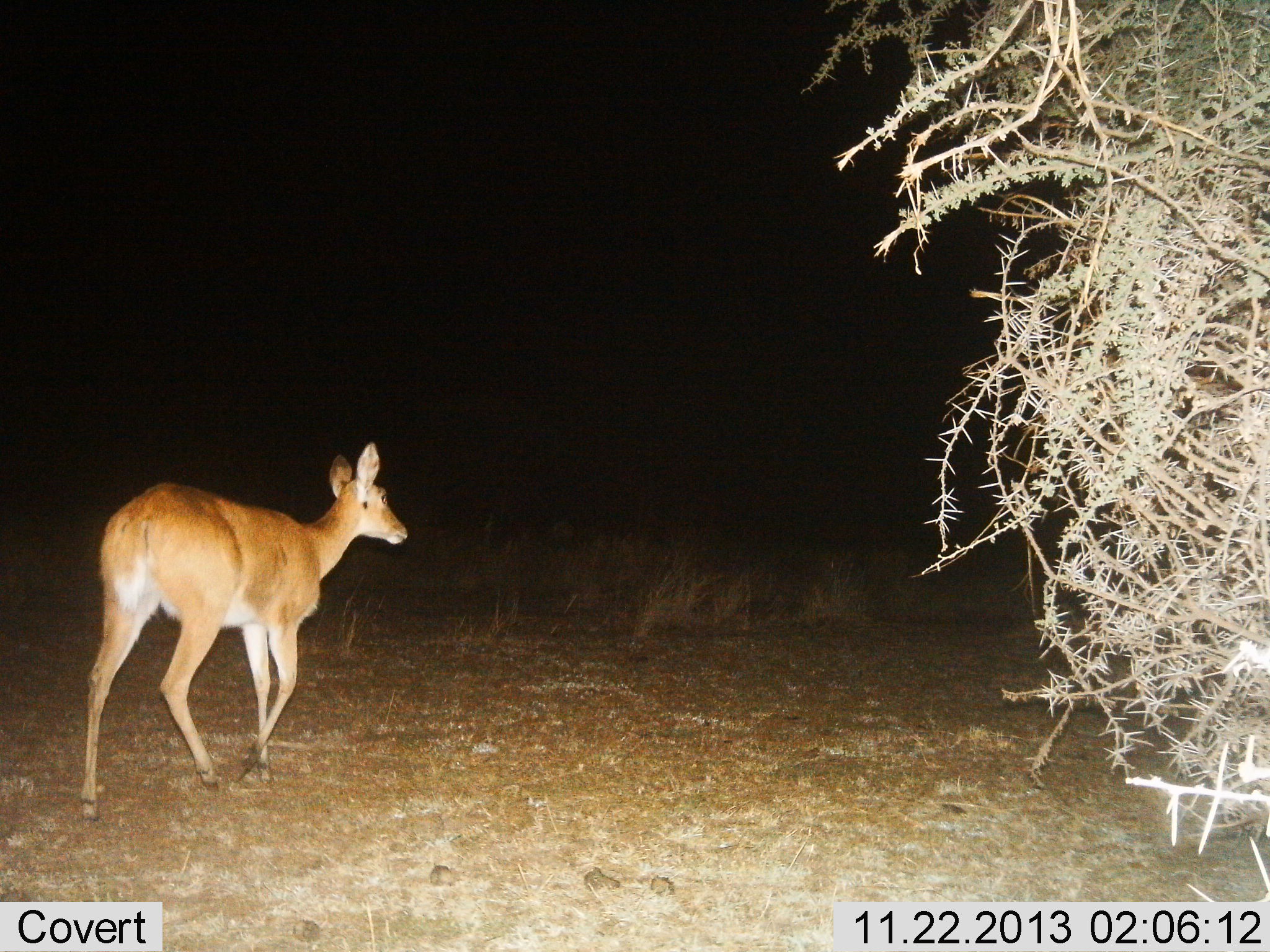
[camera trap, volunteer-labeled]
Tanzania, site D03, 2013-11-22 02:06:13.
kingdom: Animalia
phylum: Chordata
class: Mammalia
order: Artiodactyla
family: Bovidae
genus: Redunca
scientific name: Redunca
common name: reedbuck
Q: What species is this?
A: Reedbuck (Redunca).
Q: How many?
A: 1.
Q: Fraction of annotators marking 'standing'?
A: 20%.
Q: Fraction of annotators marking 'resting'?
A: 0%.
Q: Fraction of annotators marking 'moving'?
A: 90%.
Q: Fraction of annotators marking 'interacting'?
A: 0%.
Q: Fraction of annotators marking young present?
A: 0%.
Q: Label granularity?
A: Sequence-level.